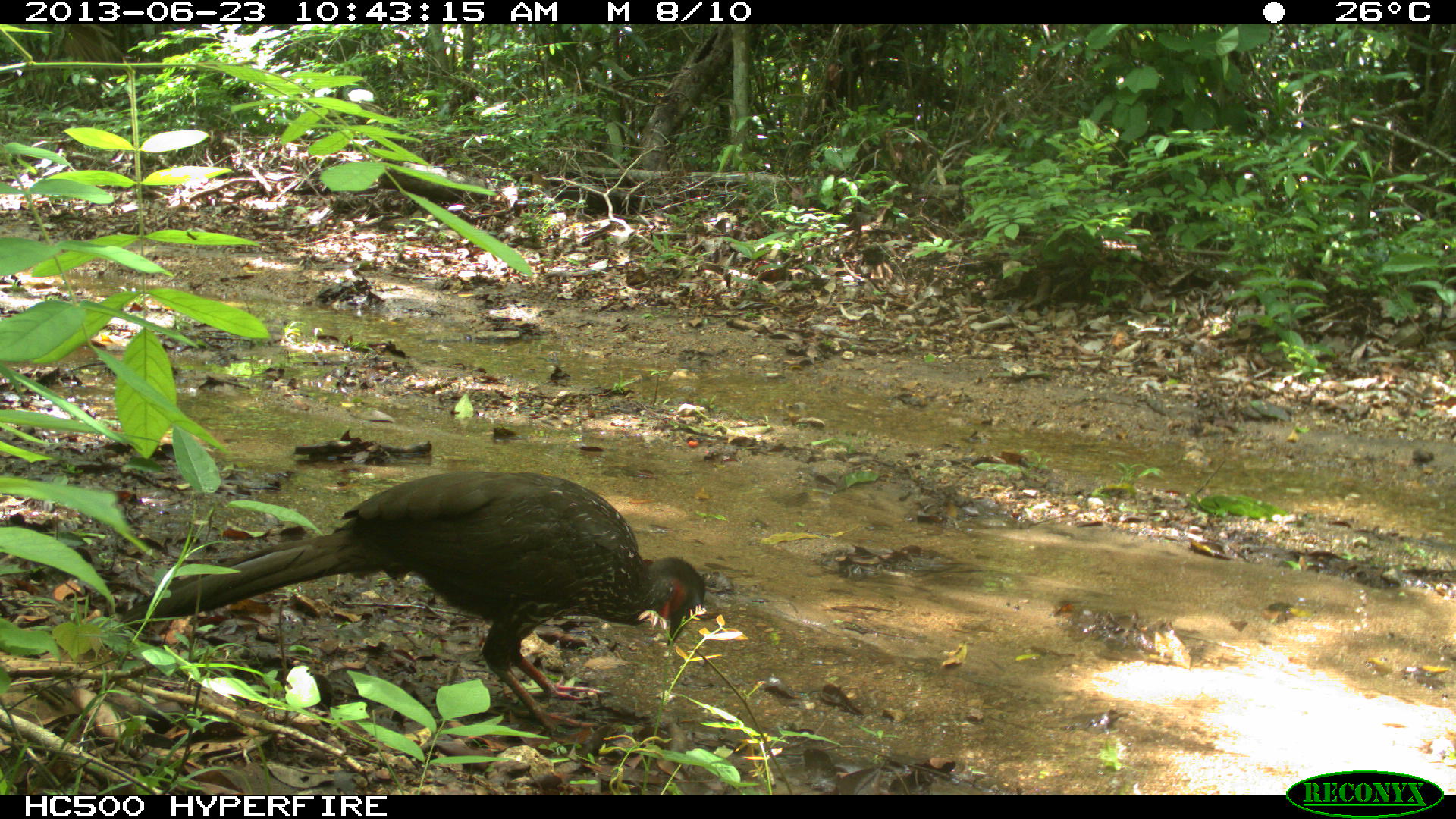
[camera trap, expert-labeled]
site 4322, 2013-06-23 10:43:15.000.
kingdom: Animalia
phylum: Chordata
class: Aves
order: Galliformes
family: Cracidae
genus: Penelope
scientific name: Penelope purpurascens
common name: crested guan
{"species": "Penelope purpurascens (crested guan)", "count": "1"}